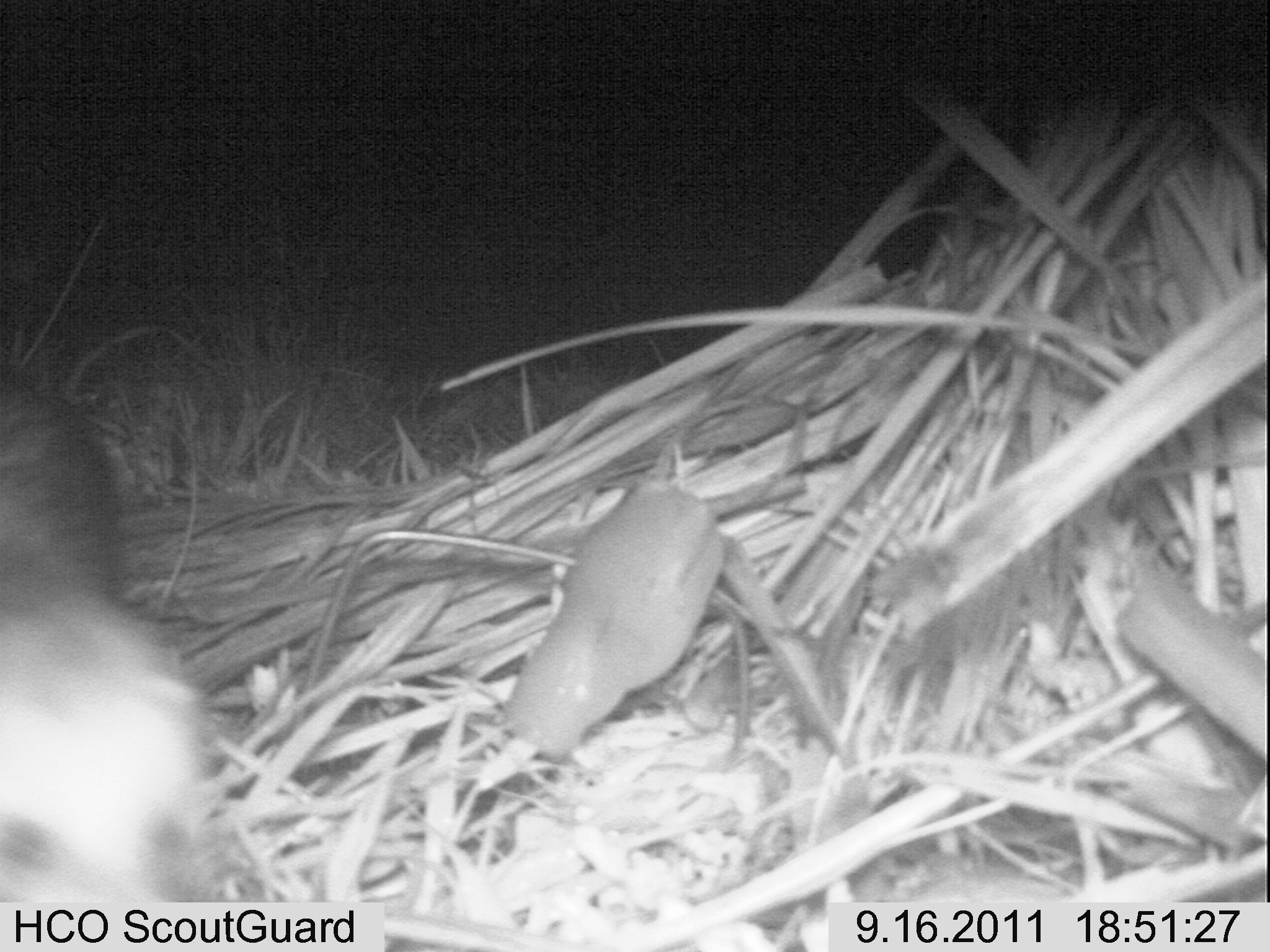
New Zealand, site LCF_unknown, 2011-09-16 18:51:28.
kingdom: Animalia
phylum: Chordata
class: Mammalia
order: Carnivora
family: Mustelidae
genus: Mustela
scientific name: Mustela furo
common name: ferret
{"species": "ferret (Mustela furo)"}